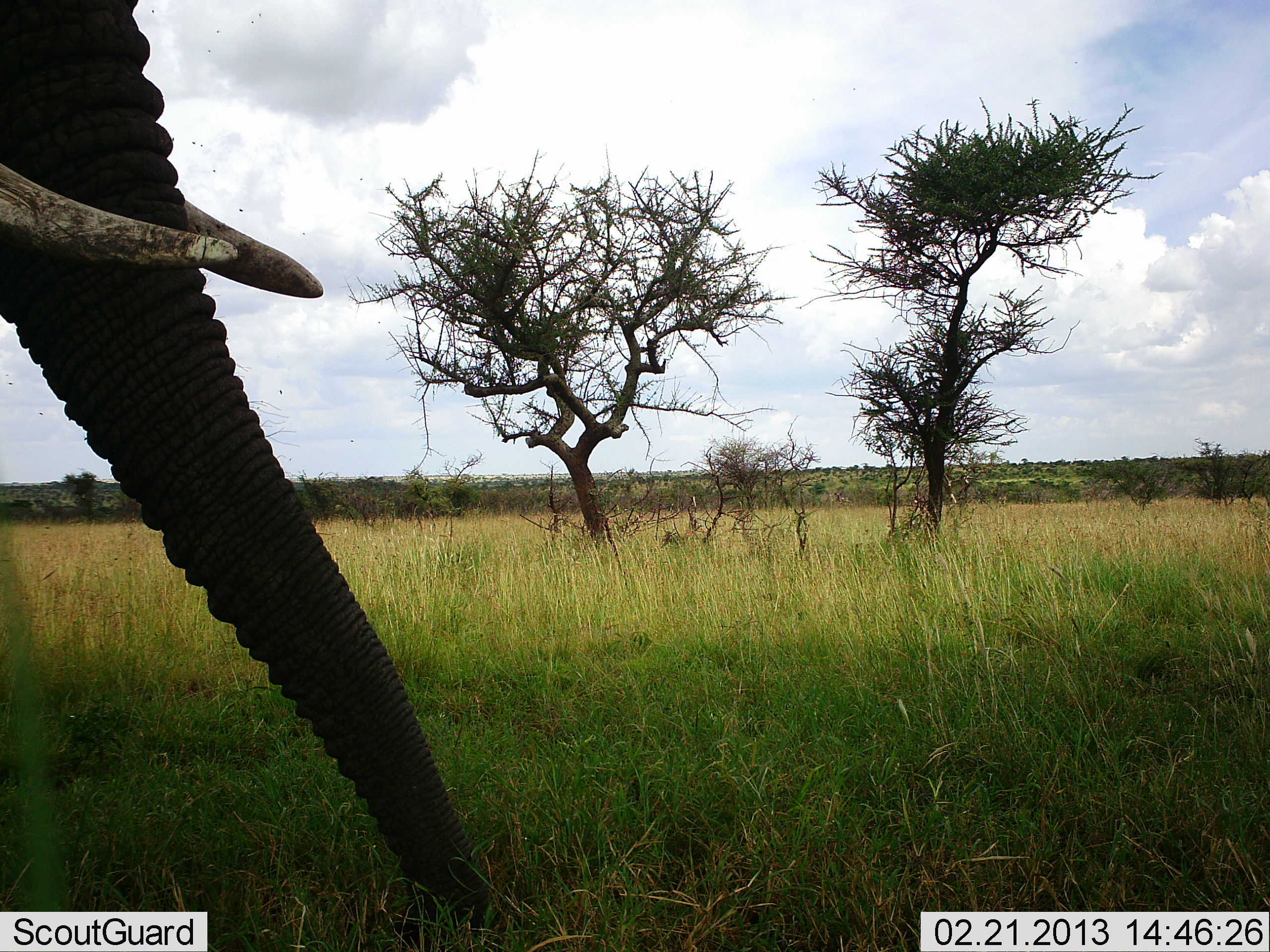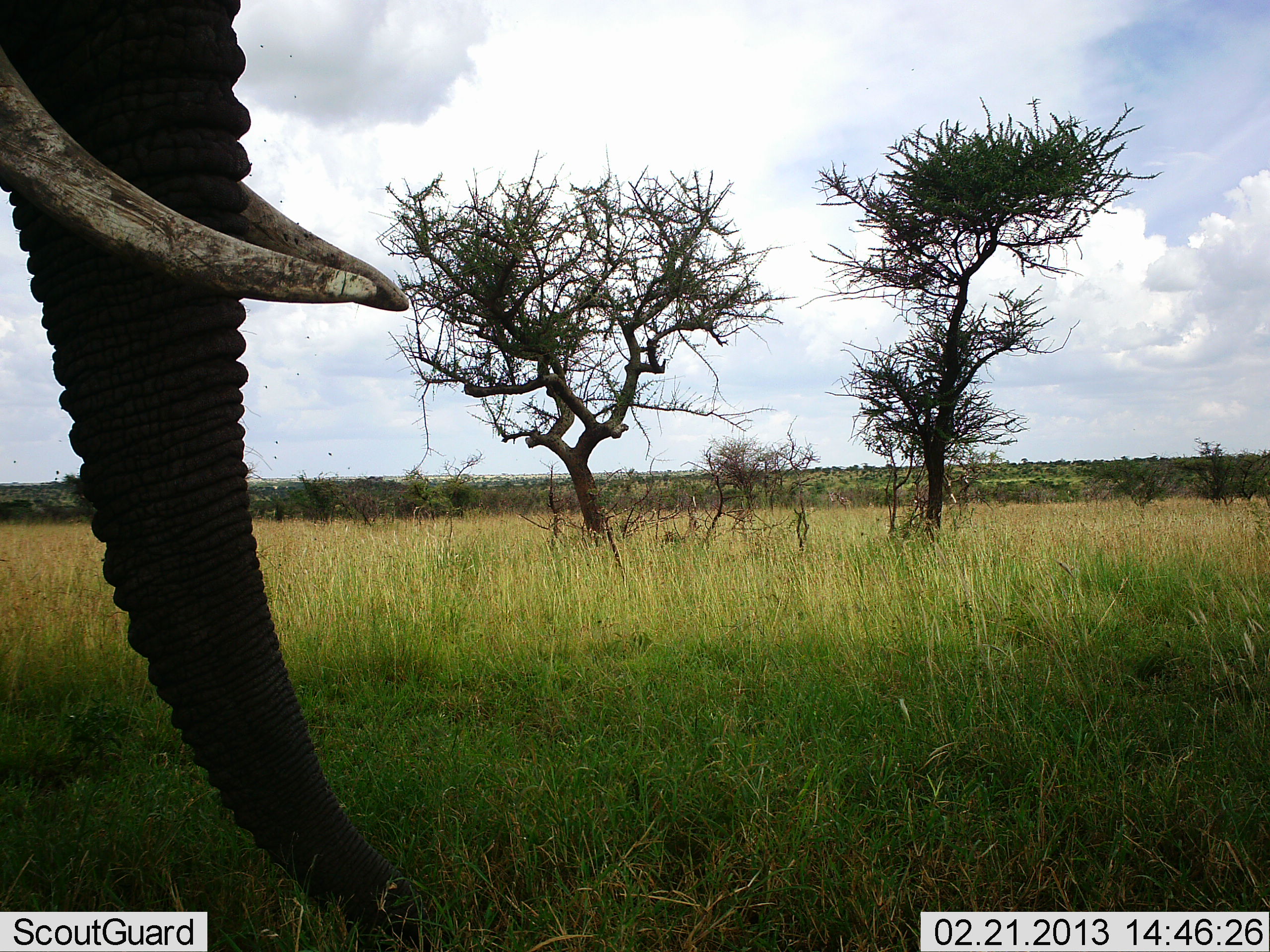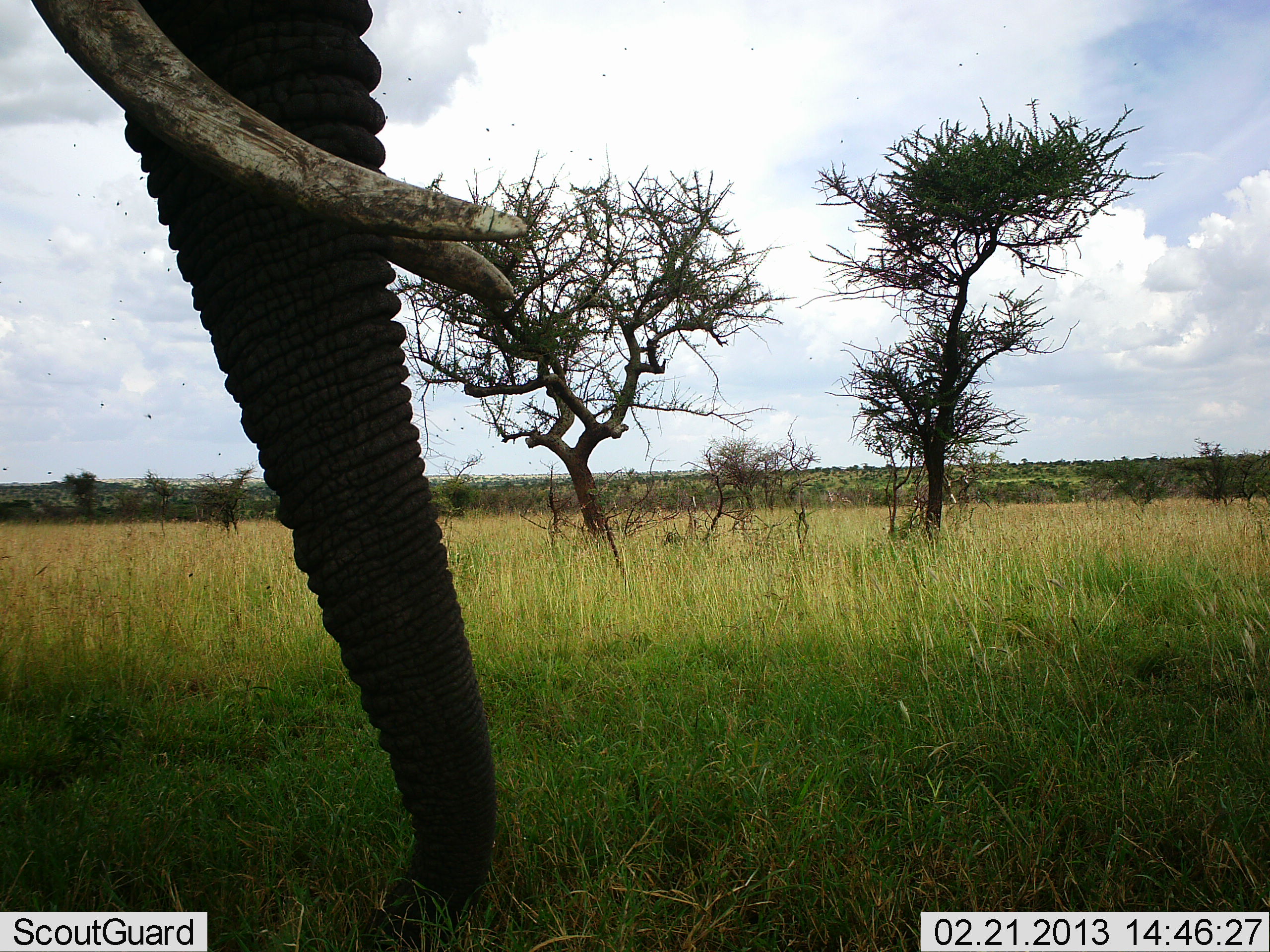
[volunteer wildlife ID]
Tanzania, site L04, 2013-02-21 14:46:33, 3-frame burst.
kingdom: Animalia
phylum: Chordata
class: Mammalia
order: Proboscidea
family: Elephantidae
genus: Loxodonta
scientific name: Loxodonta africana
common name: african bush elephant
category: elephant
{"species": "elephant (african bush elephant) (Loxodonta africana)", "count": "1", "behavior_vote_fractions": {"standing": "69%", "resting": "0%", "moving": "17%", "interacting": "0%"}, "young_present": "0%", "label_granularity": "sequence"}